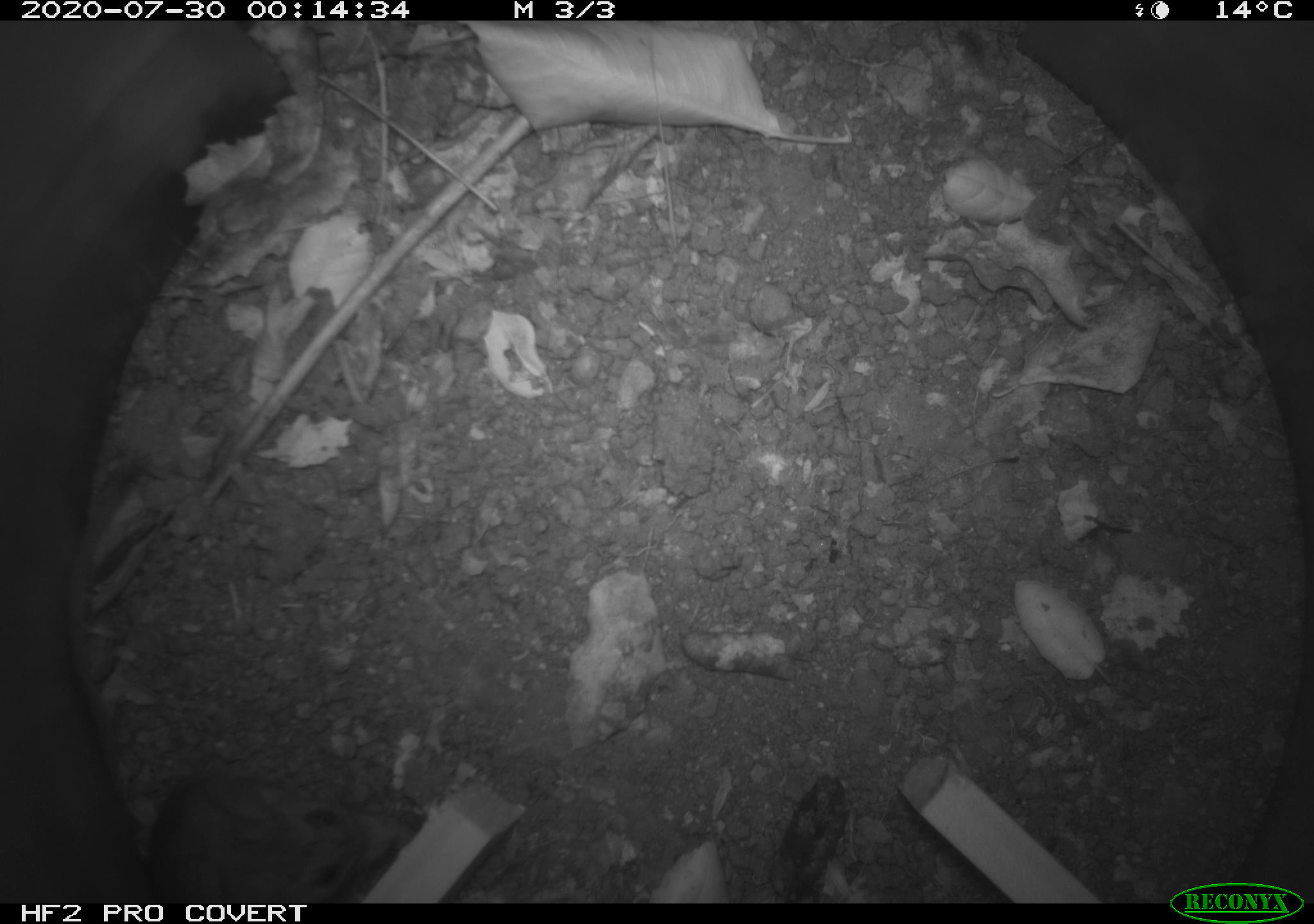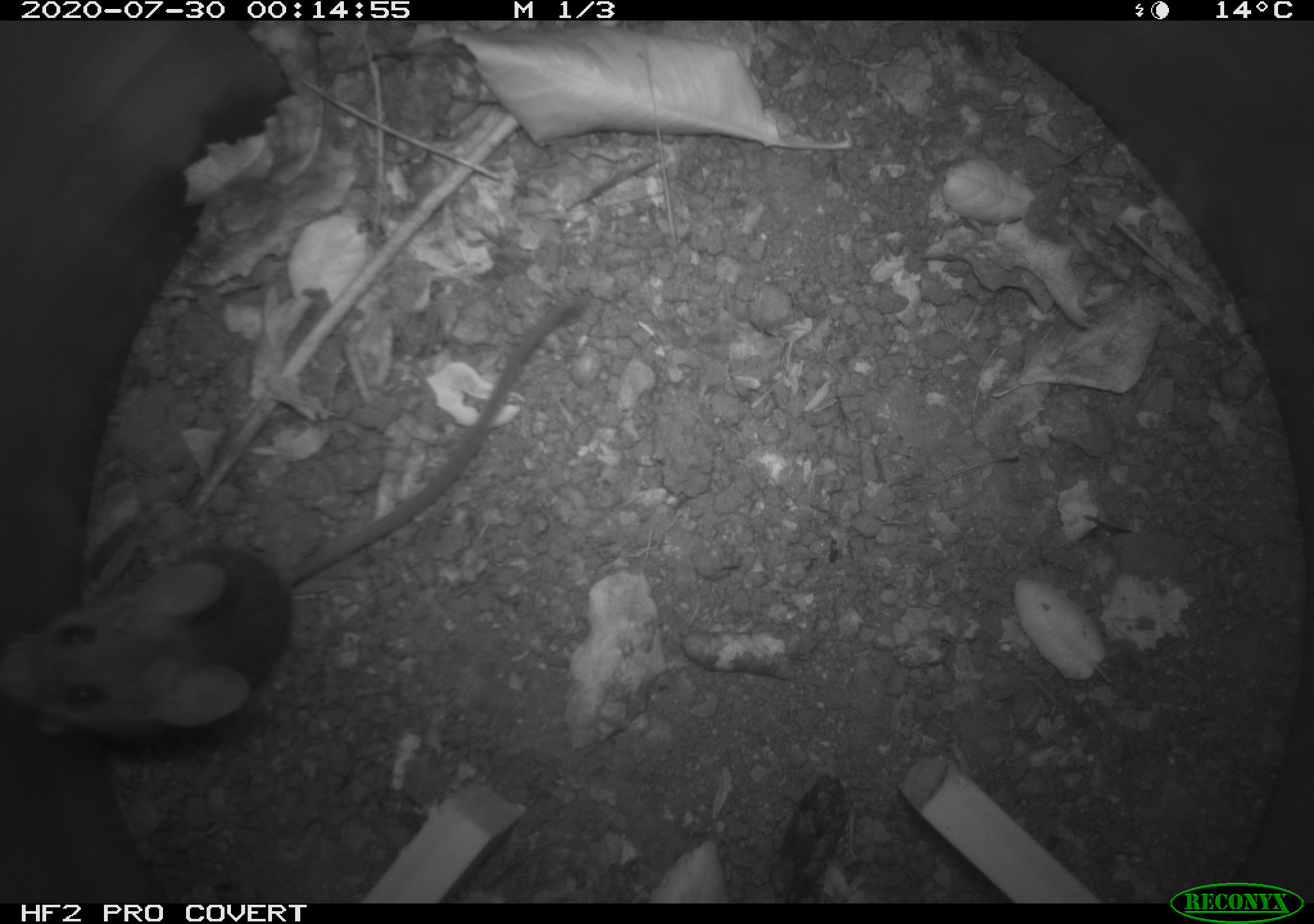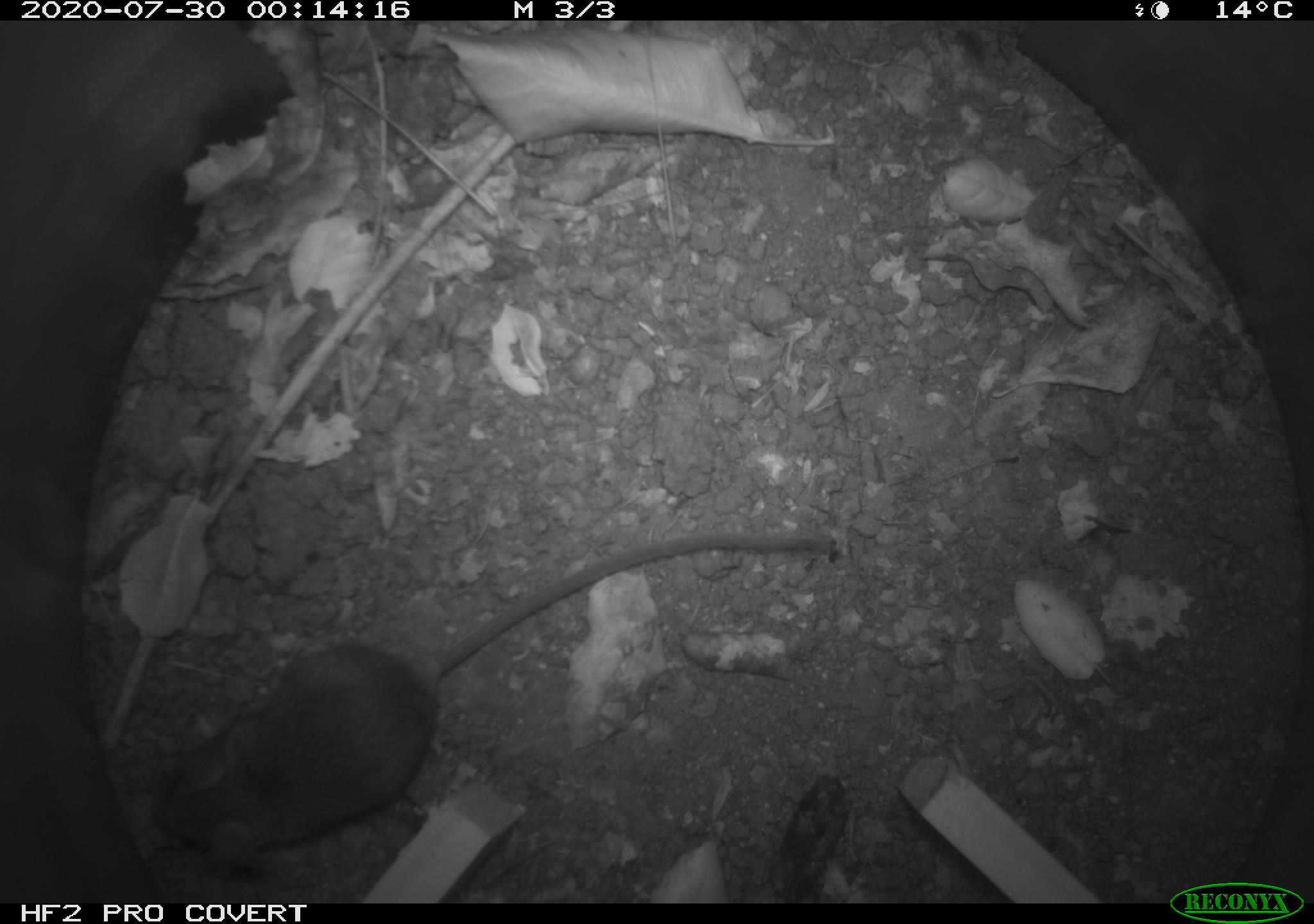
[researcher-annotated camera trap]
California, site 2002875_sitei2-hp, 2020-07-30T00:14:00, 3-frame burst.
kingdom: Animalia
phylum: Chordata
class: Mammalia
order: Rodentia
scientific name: Rodentia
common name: rodent